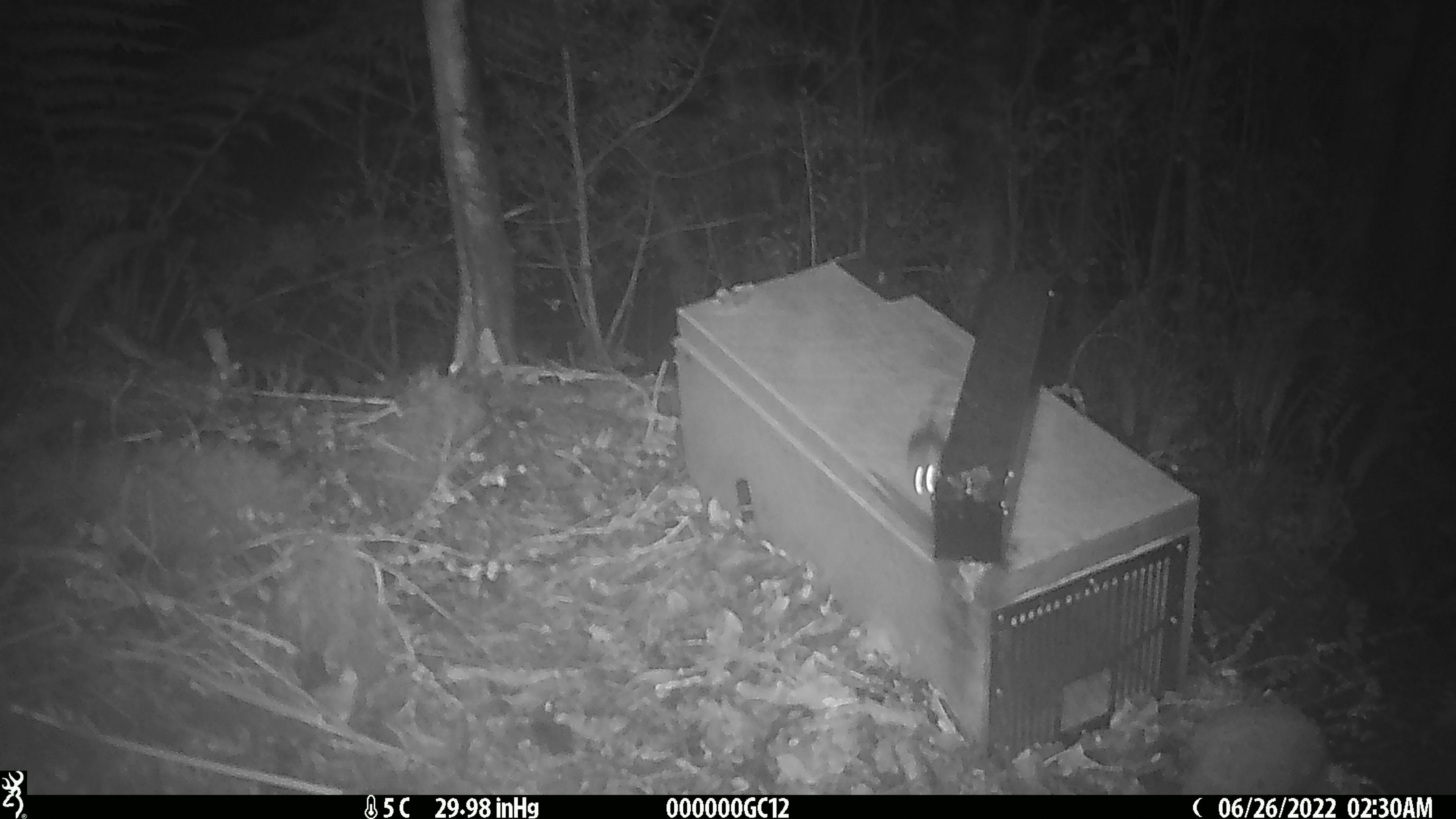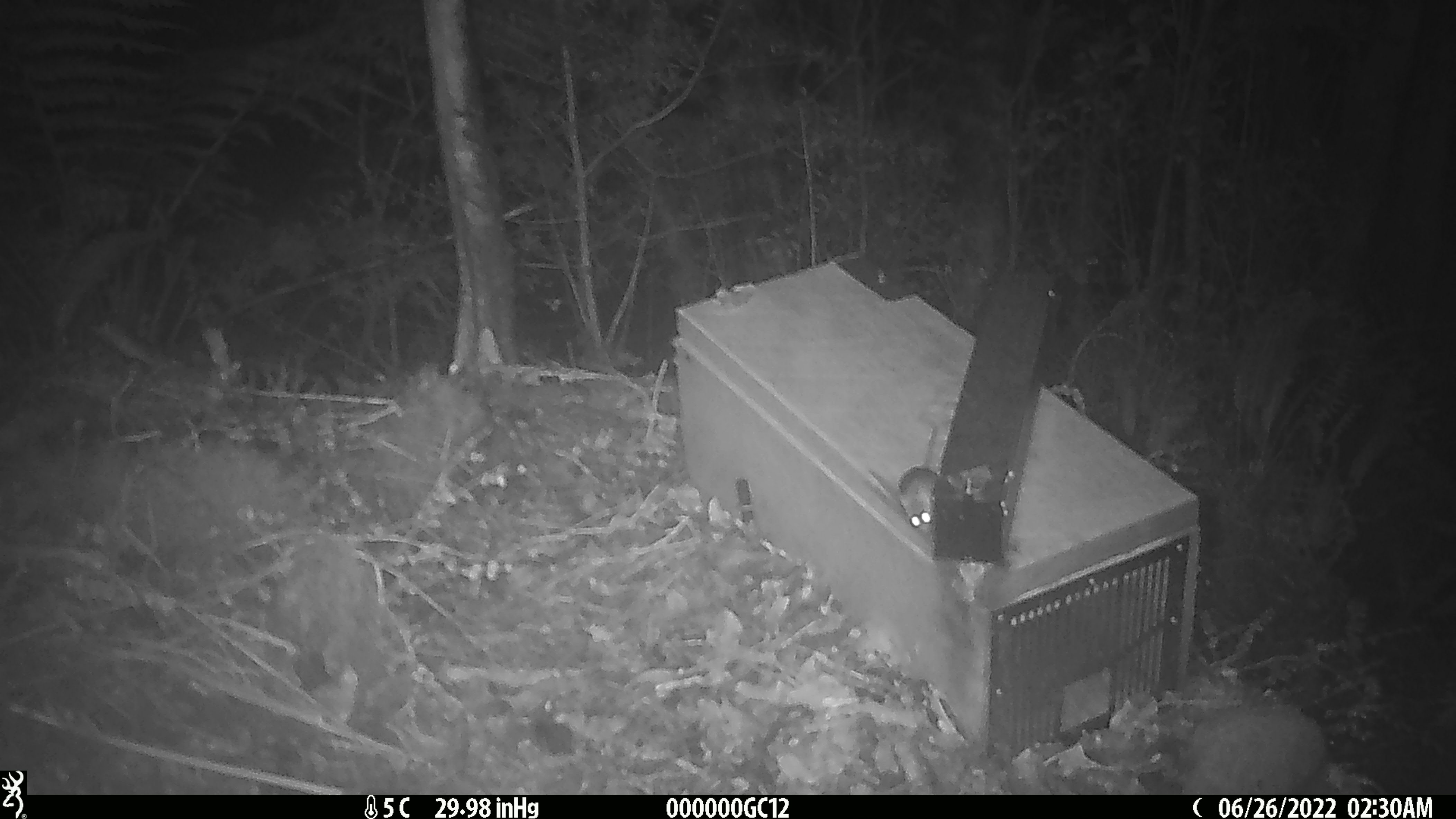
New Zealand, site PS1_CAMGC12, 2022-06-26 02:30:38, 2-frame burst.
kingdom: Animalia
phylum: Chordata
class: Mammalia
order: Rodentia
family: Muridae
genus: Mus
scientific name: Mus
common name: mouse